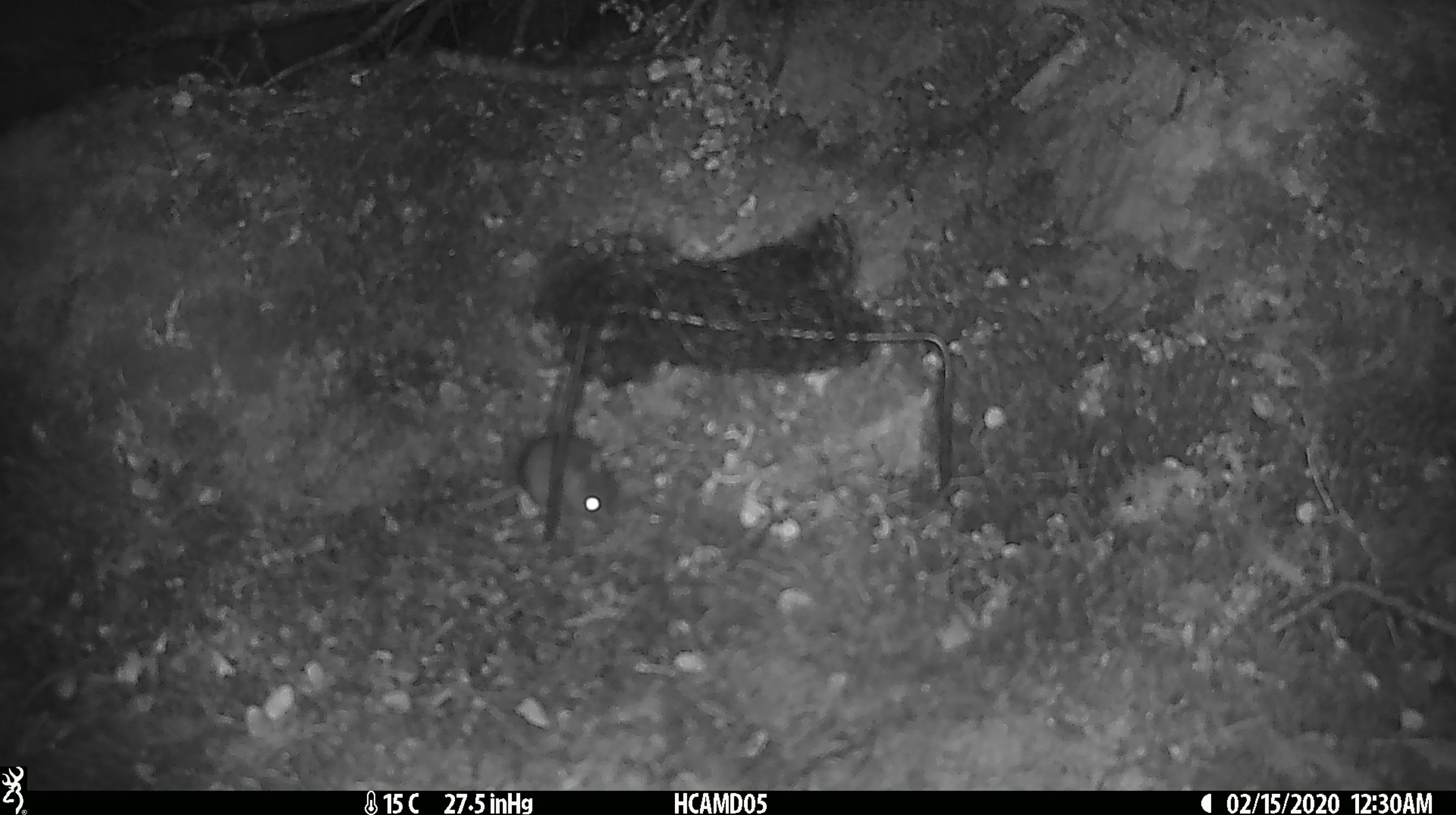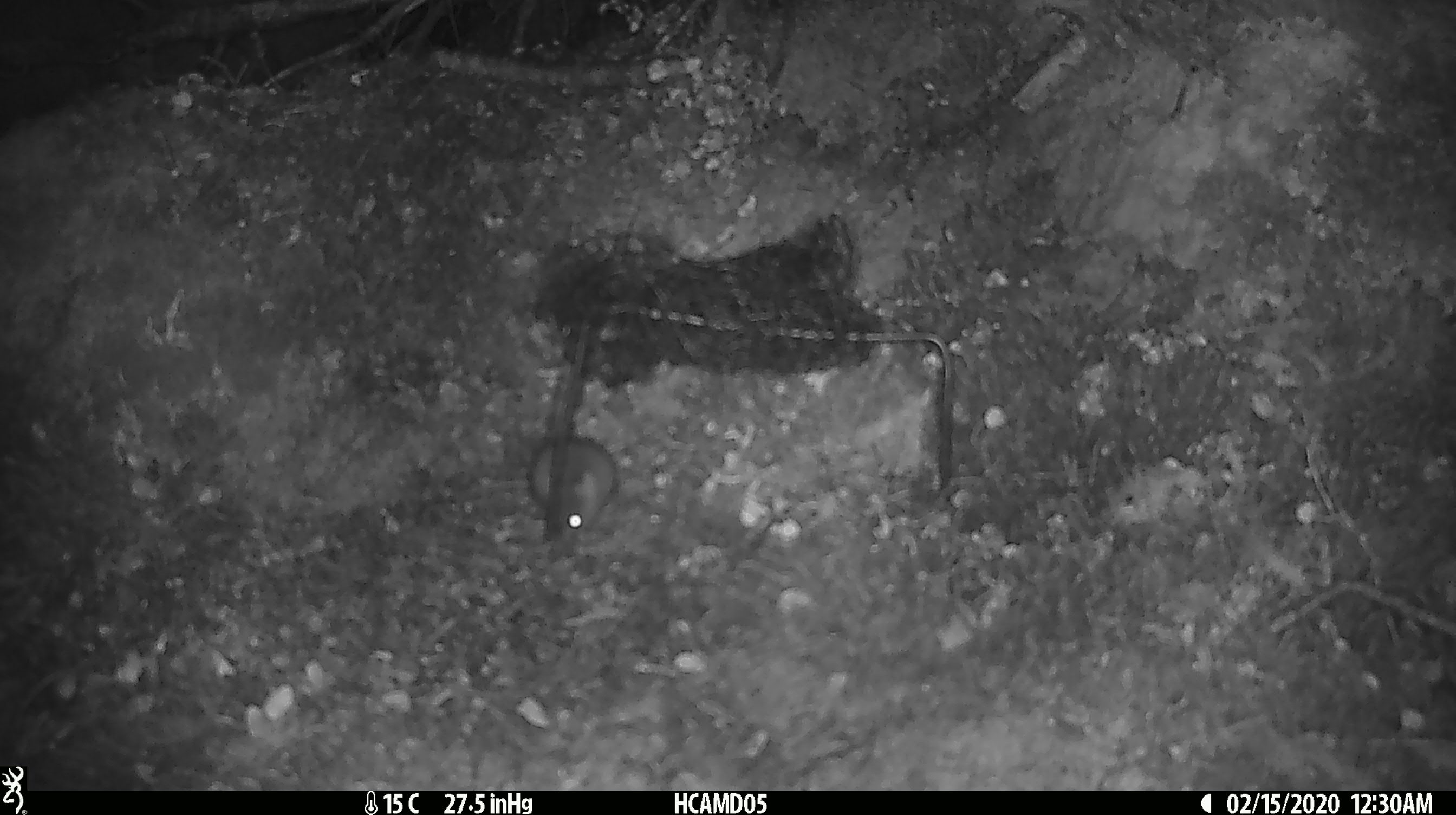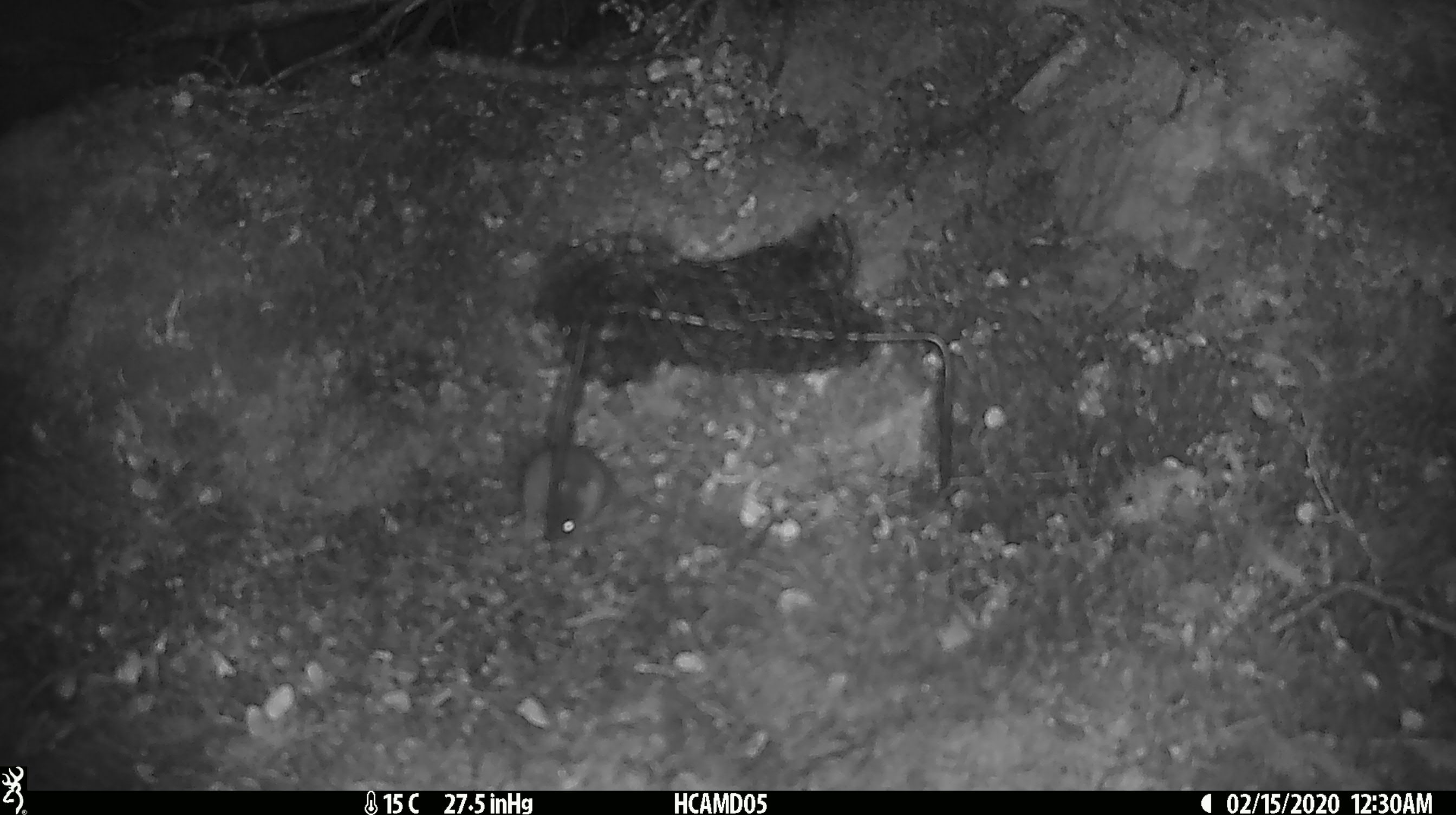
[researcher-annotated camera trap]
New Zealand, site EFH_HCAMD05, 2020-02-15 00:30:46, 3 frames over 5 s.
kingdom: Animalia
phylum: Chordata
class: Mammalia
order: Rodentia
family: Muridae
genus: Mus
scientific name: Mus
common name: mouse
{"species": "mouse (Mus)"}